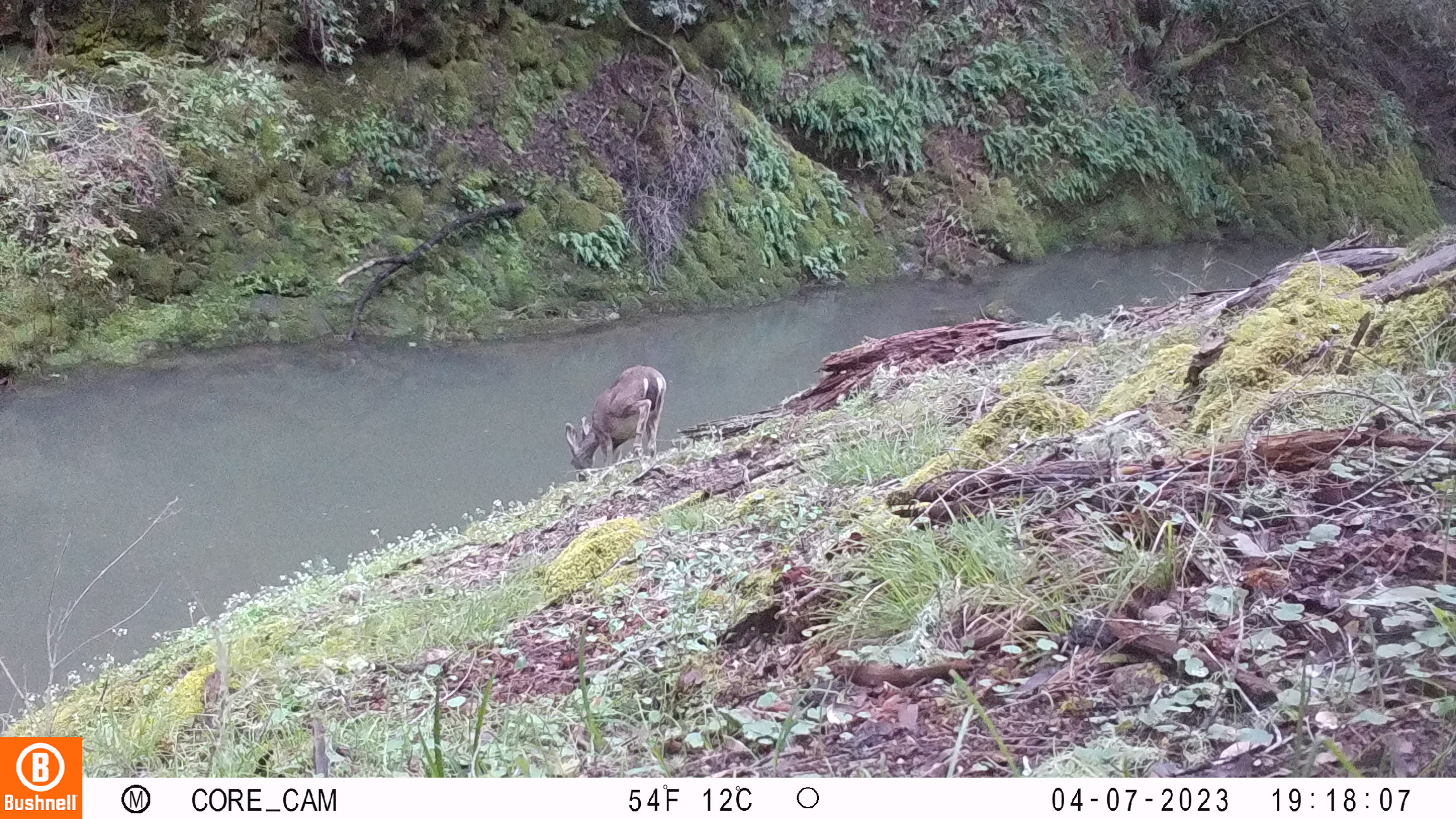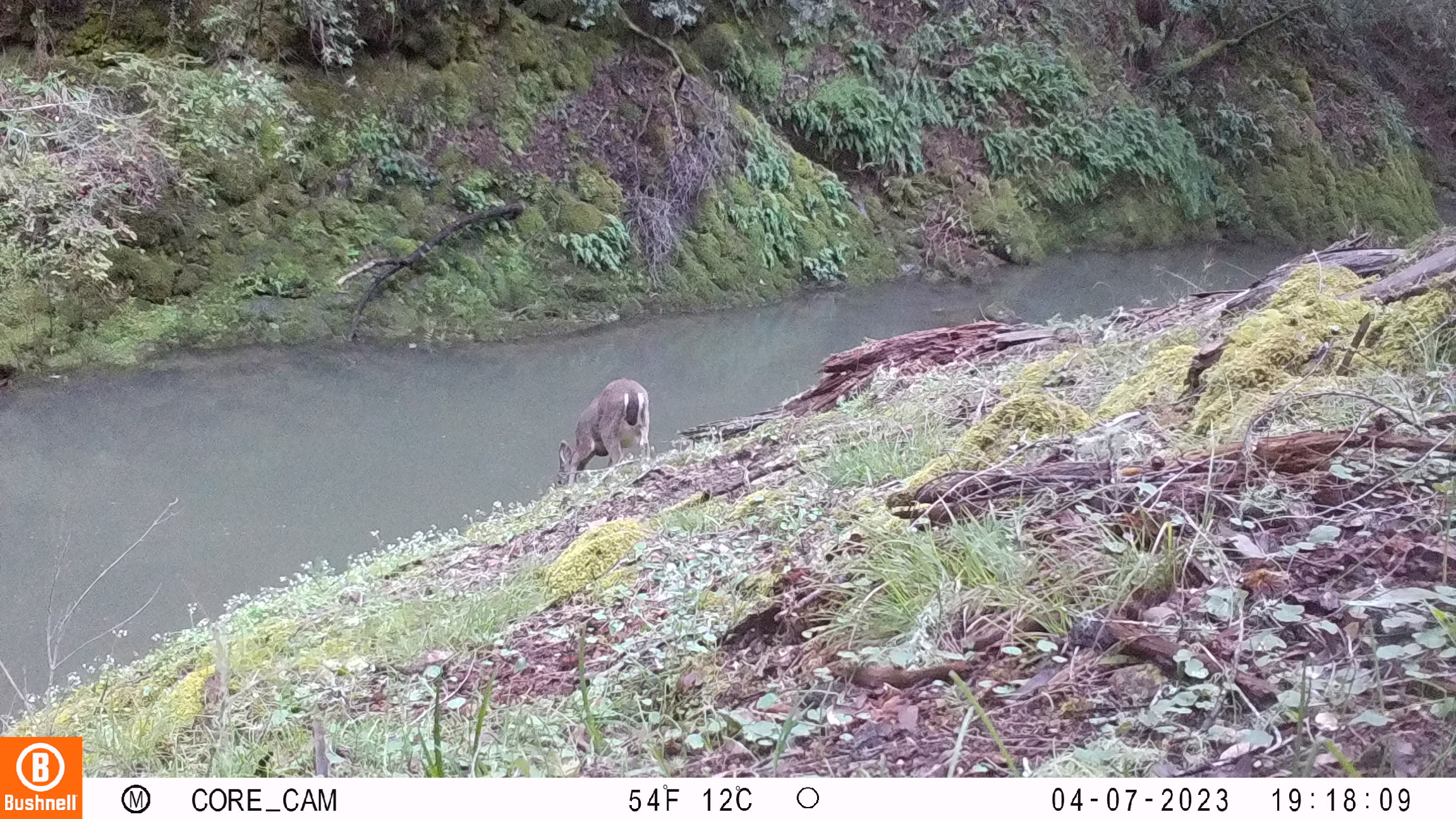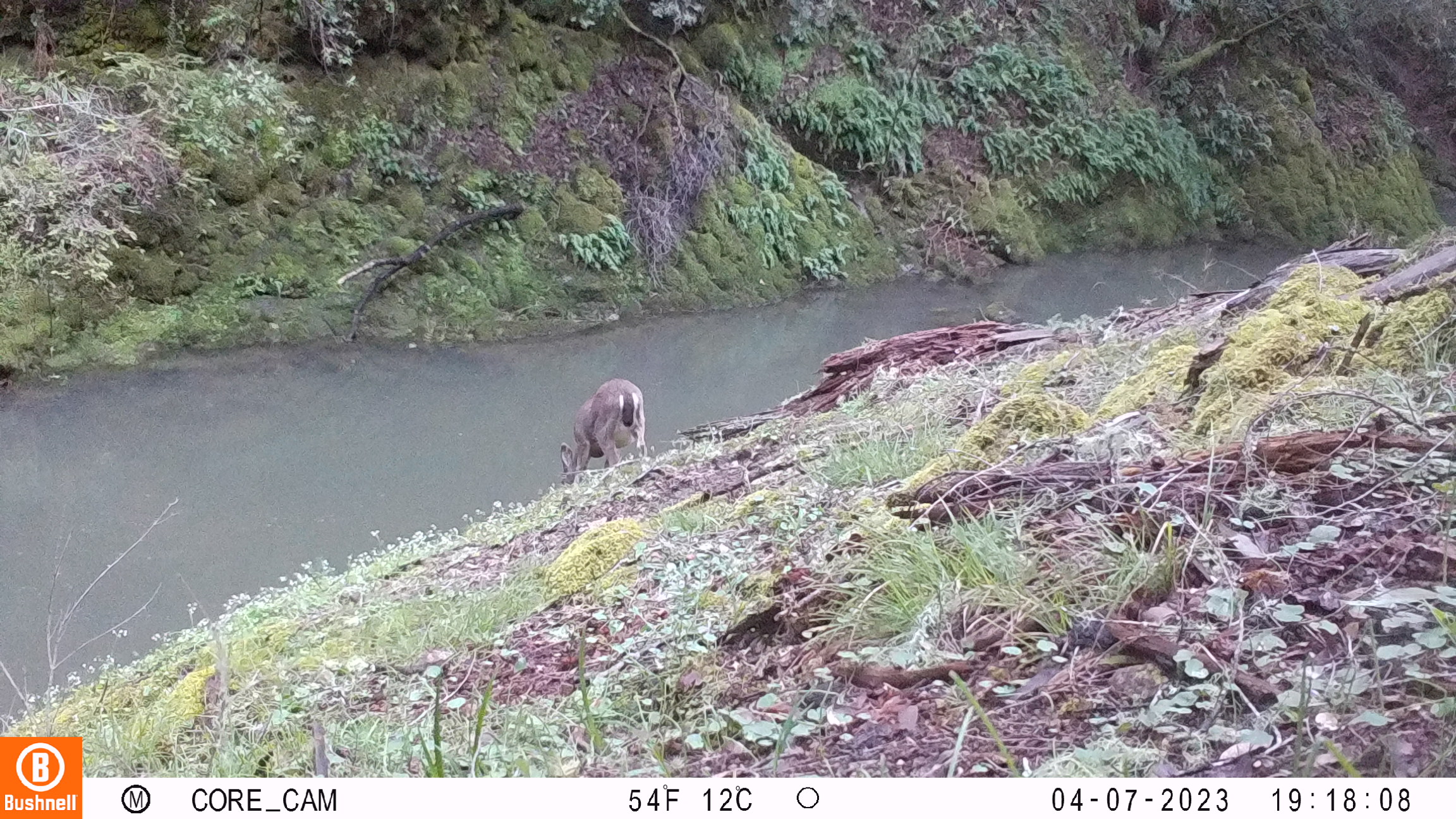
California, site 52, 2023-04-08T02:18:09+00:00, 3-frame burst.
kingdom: Animalia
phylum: Chordata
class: Mammalia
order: Artiodactyla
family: Cervidae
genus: Odocoileus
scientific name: Odocoileus hemionus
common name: mule deer